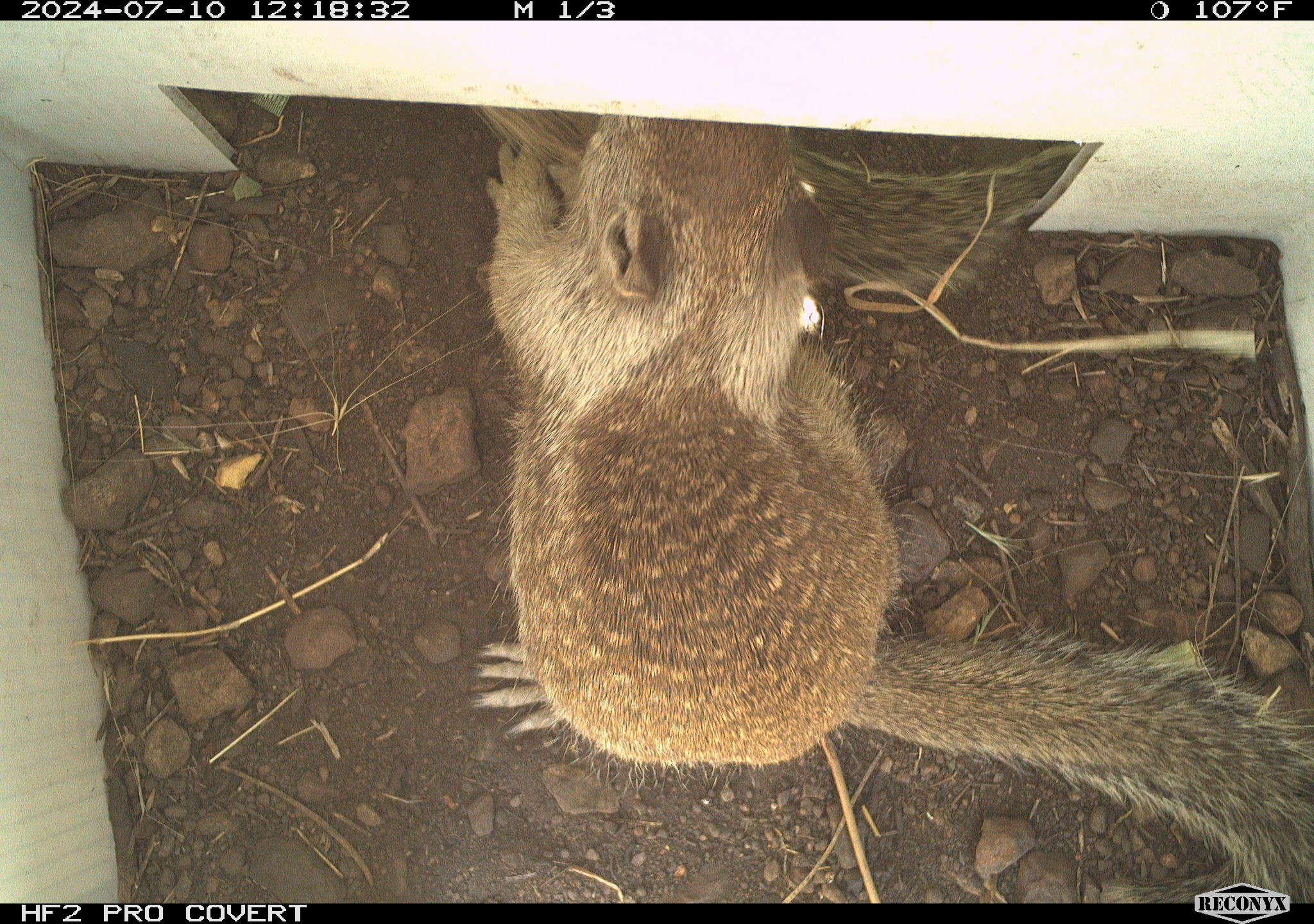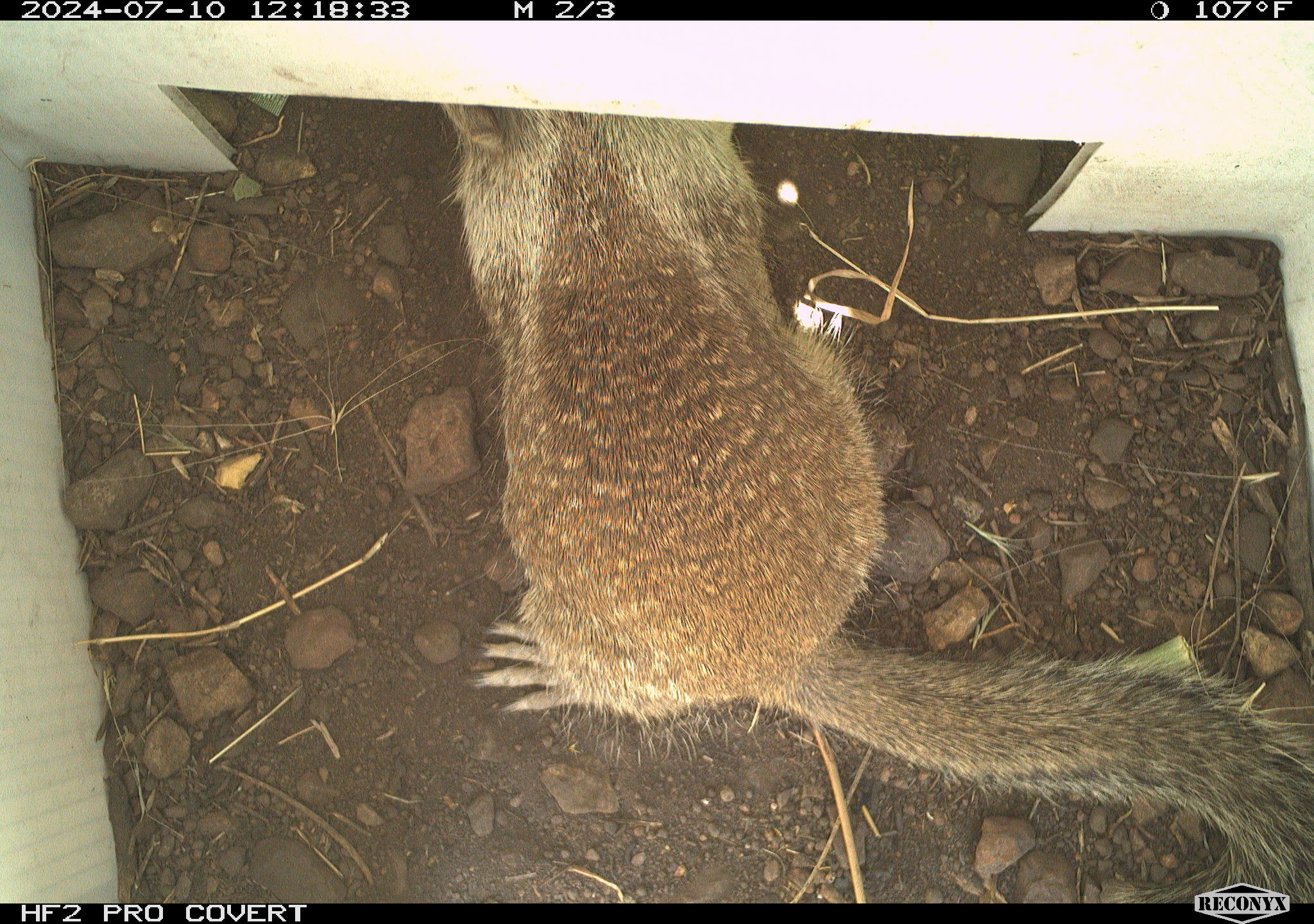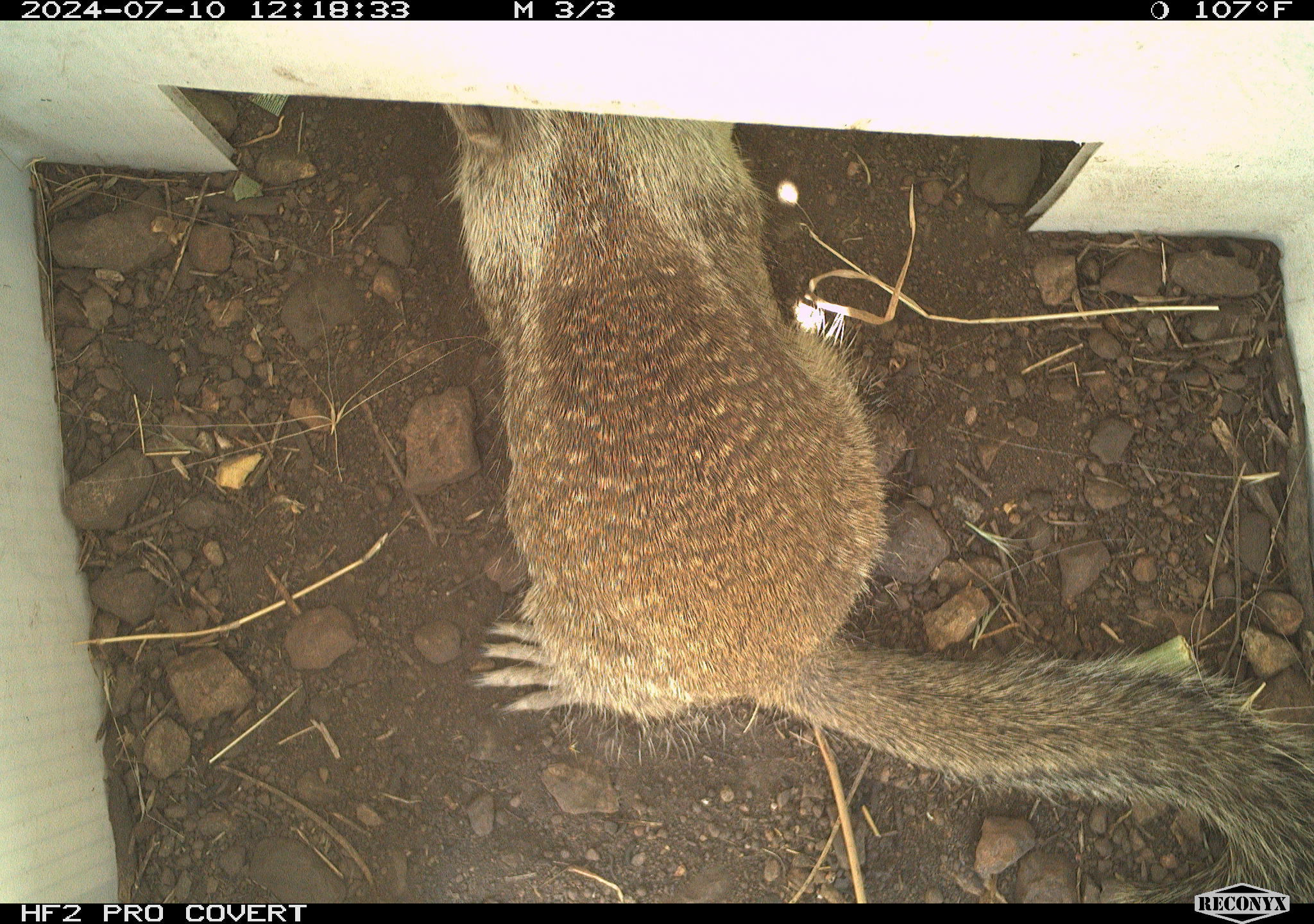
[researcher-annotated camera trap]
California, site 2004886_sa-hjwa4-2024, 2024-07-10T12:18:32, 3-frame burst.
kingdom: Animalia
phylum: Chordata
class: Mammalia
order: Rodentia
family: Sciuridae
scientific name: Sciuridae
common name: squirrels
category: sciuridae family